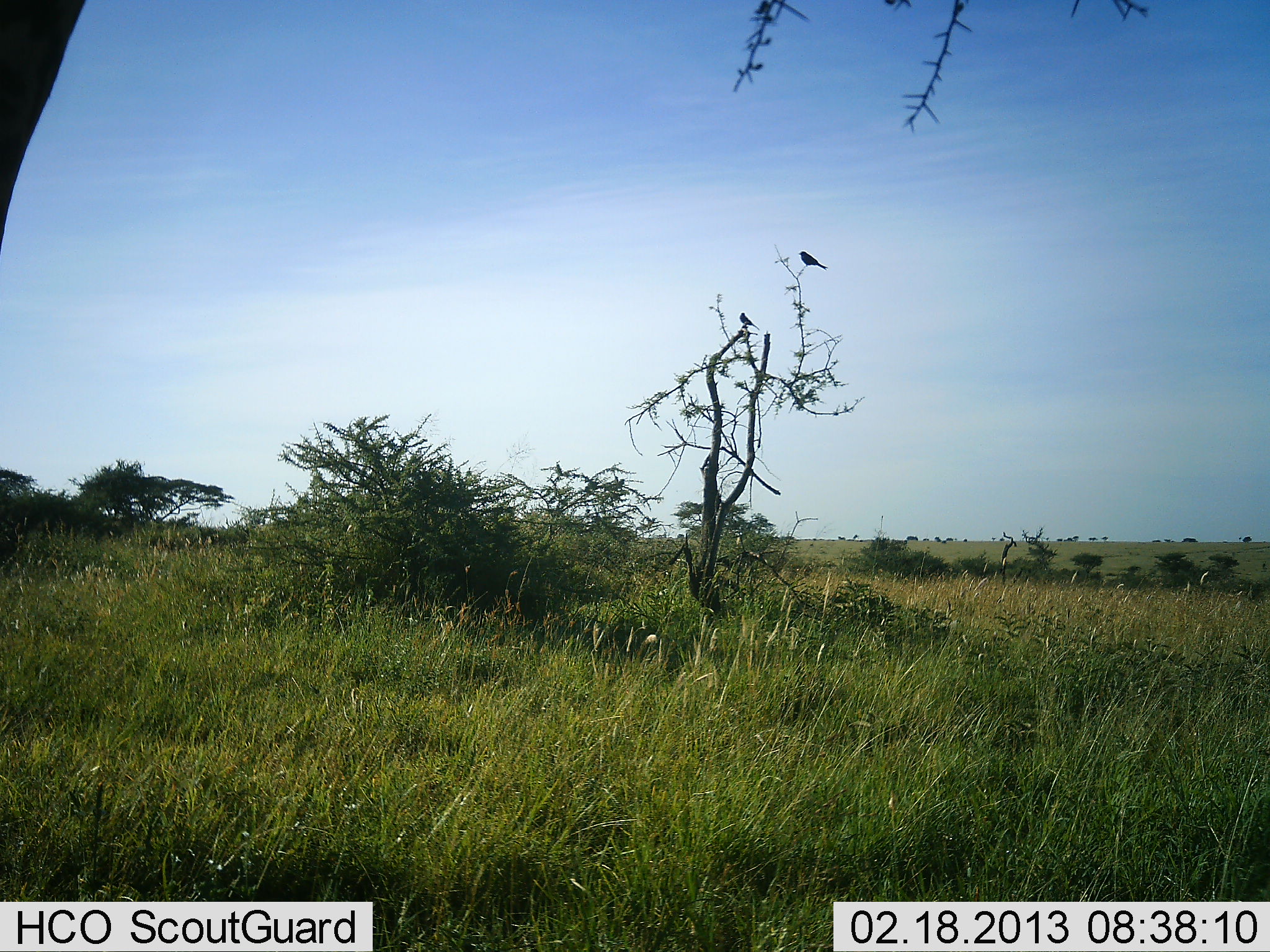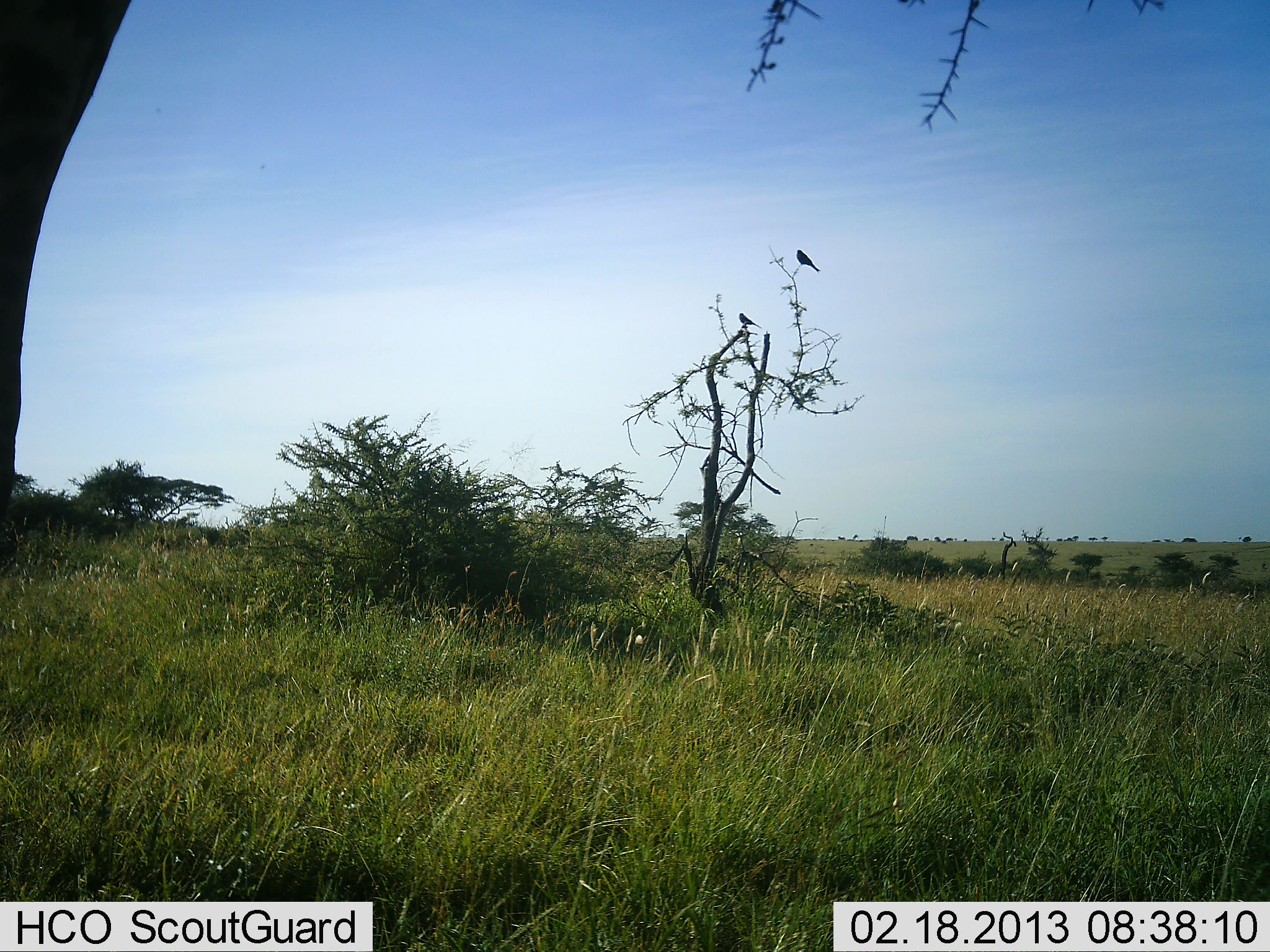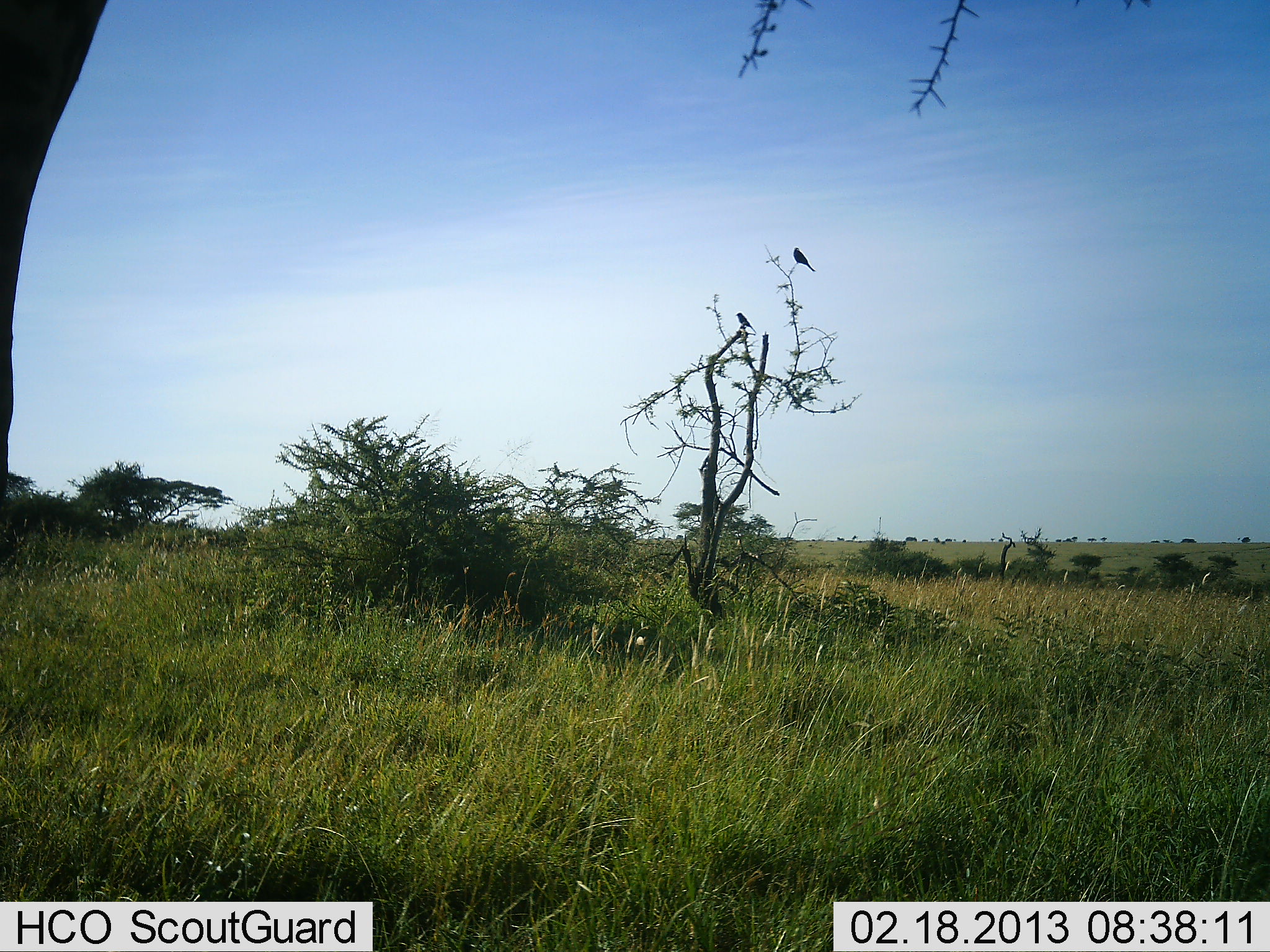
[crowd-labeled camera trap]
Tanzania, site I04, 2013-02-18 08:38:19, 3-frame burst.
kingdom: Animalia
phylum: Chordata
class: Aves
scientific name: Aves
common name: bird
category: otherbird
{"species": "otherbird (bird) (Aves)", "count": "2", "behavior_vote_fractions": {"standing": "52%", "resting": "48%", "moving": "0%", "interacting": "0%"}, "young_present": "0%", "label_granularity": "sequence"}